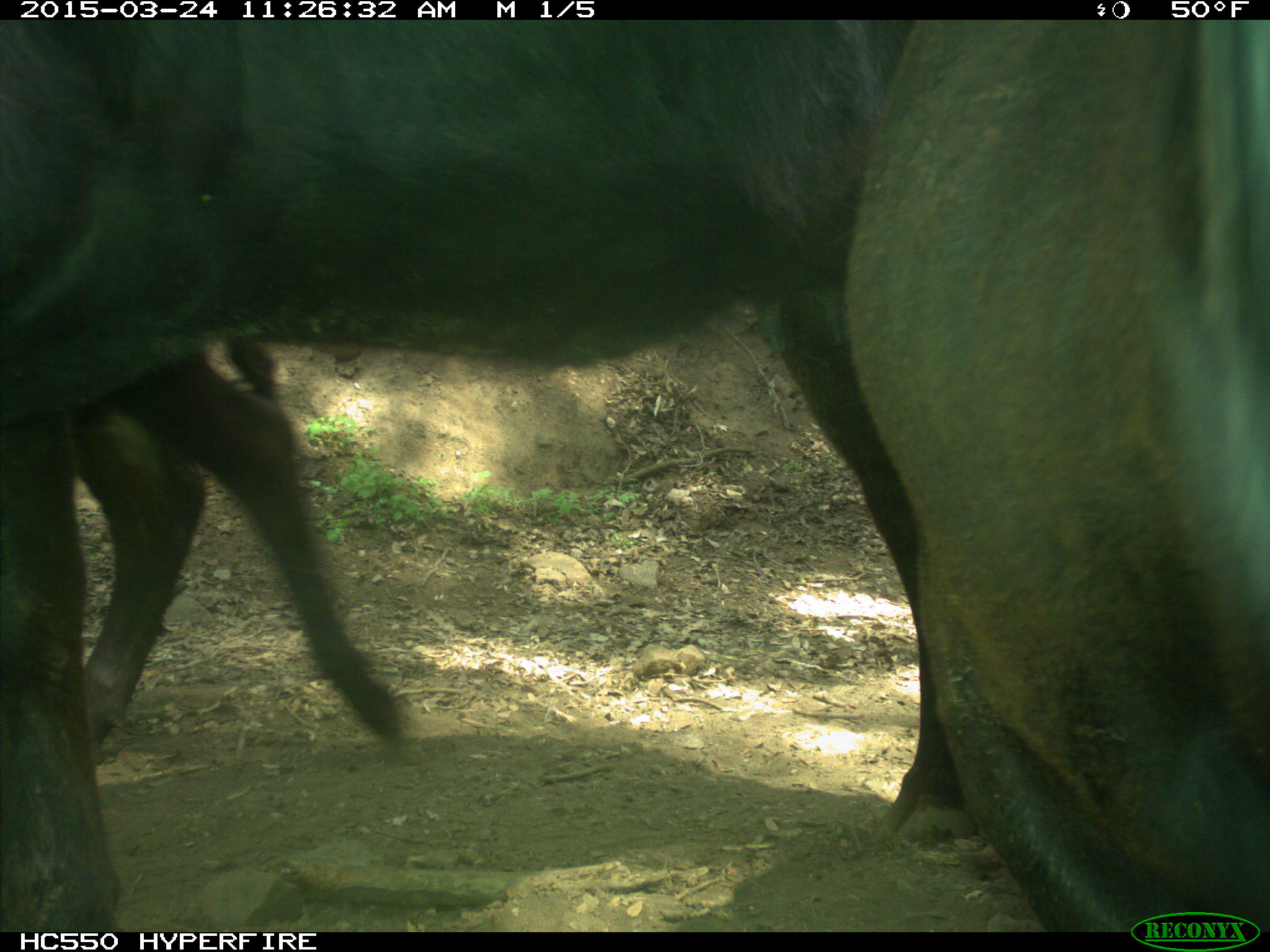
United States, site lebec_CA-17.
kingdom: Animalia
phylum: Chordata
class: Mammalia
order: Artiodactyla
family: Bovidae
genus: Bos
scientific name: Bos taurus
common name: domestic cow